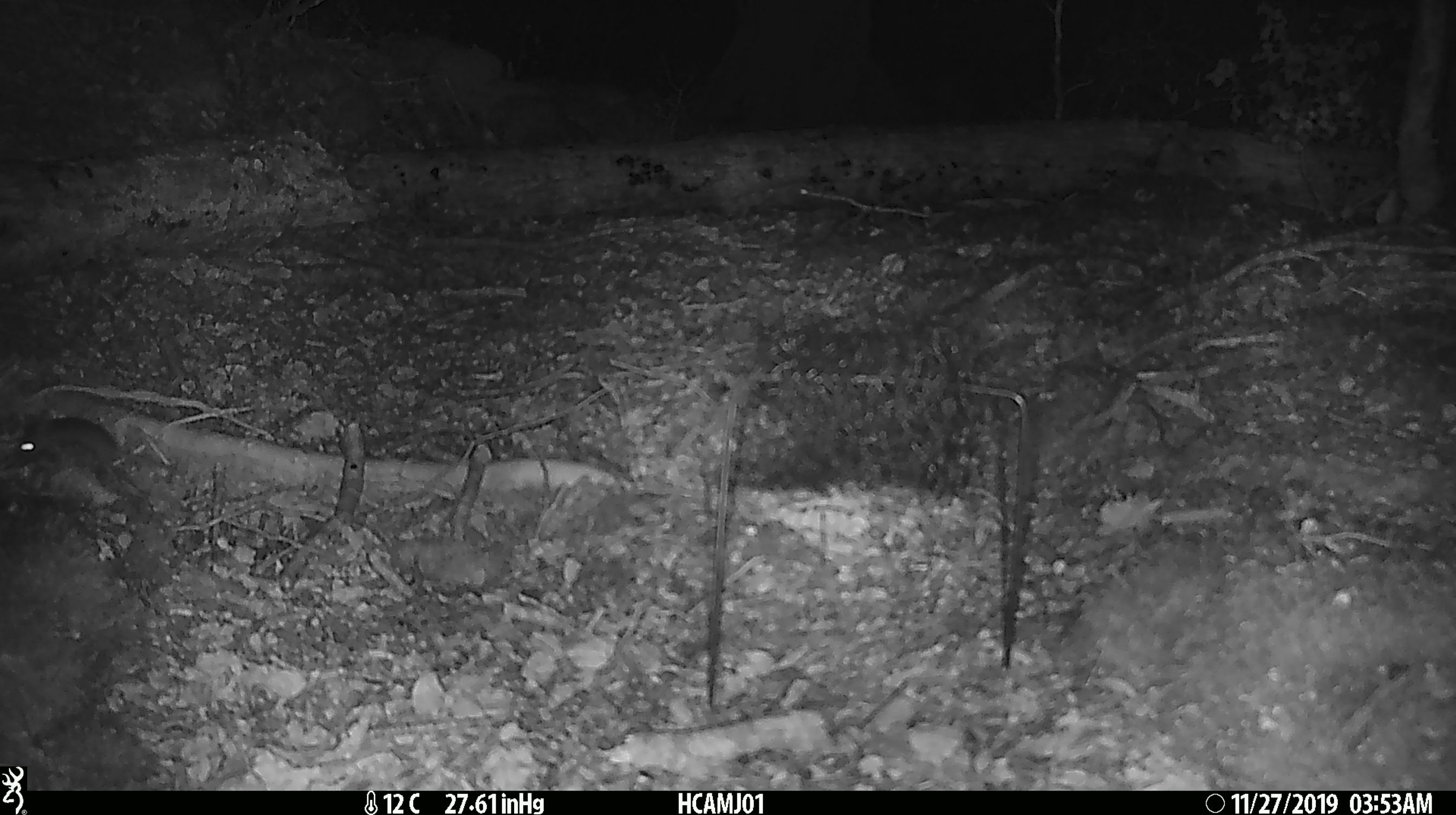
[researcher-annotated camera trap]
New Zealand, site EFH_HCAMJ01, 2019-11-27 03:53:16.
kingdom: Animalia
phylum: Chordata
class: Mammalia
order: Rodentia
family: Muridae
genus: Mus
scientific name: Mus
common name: mouse